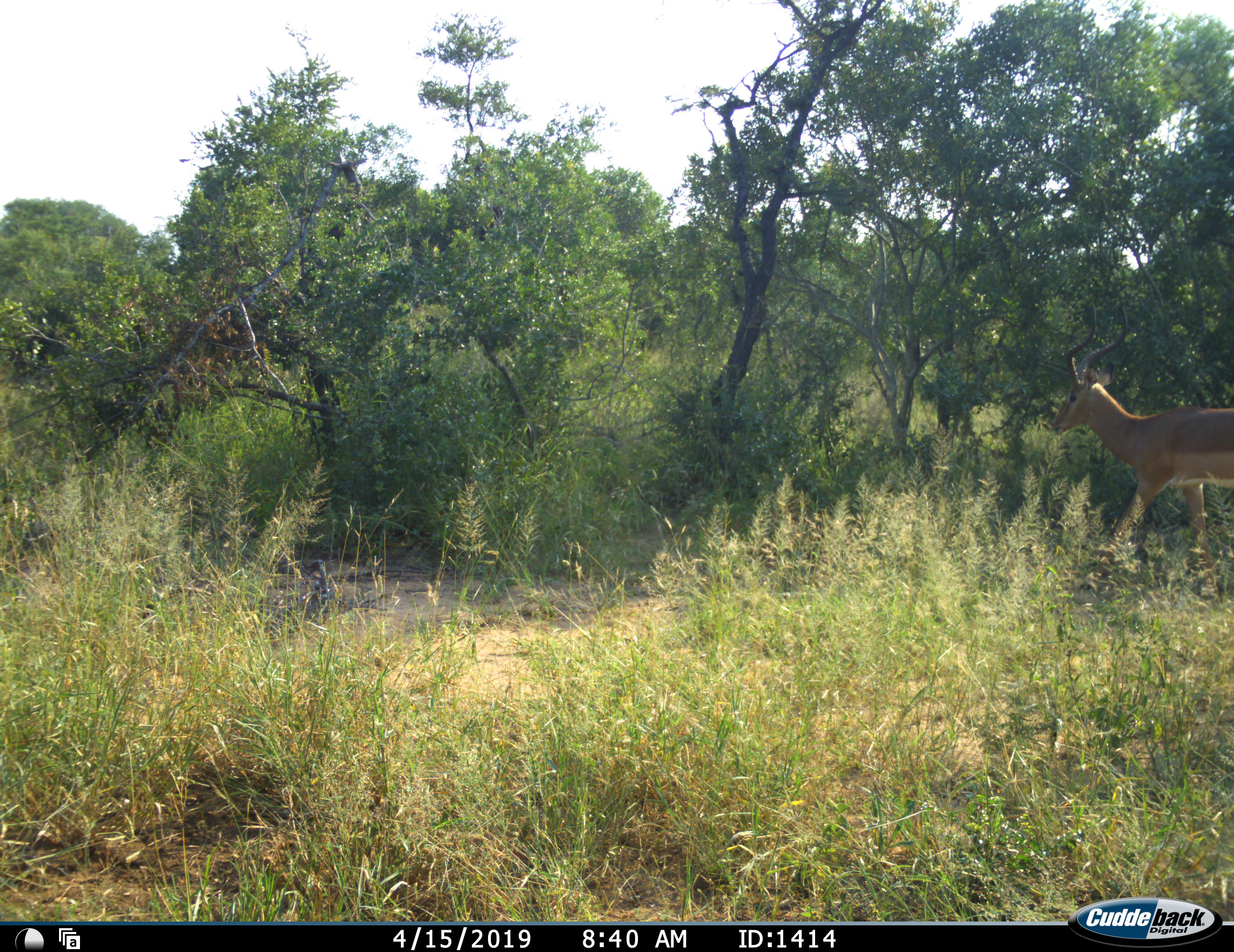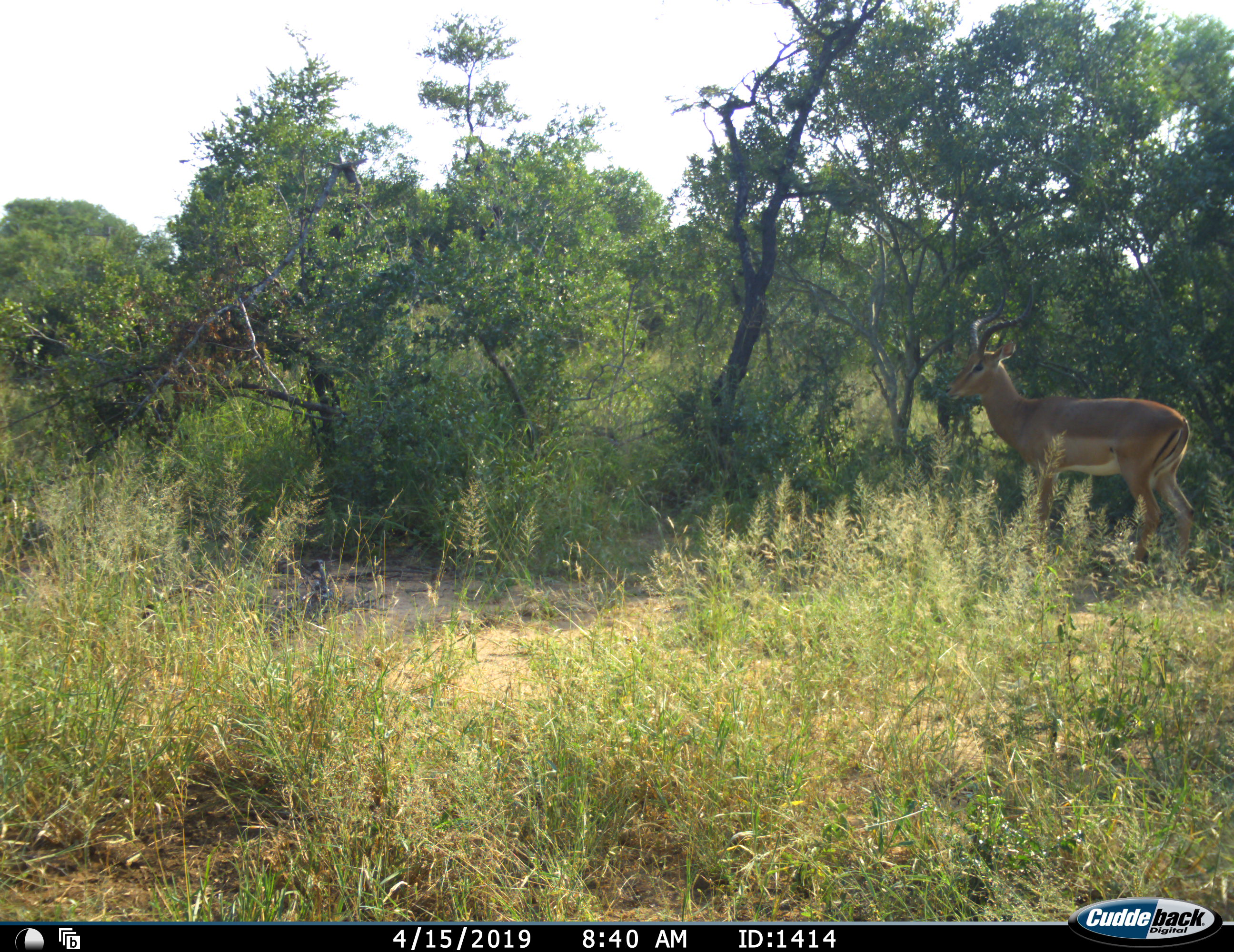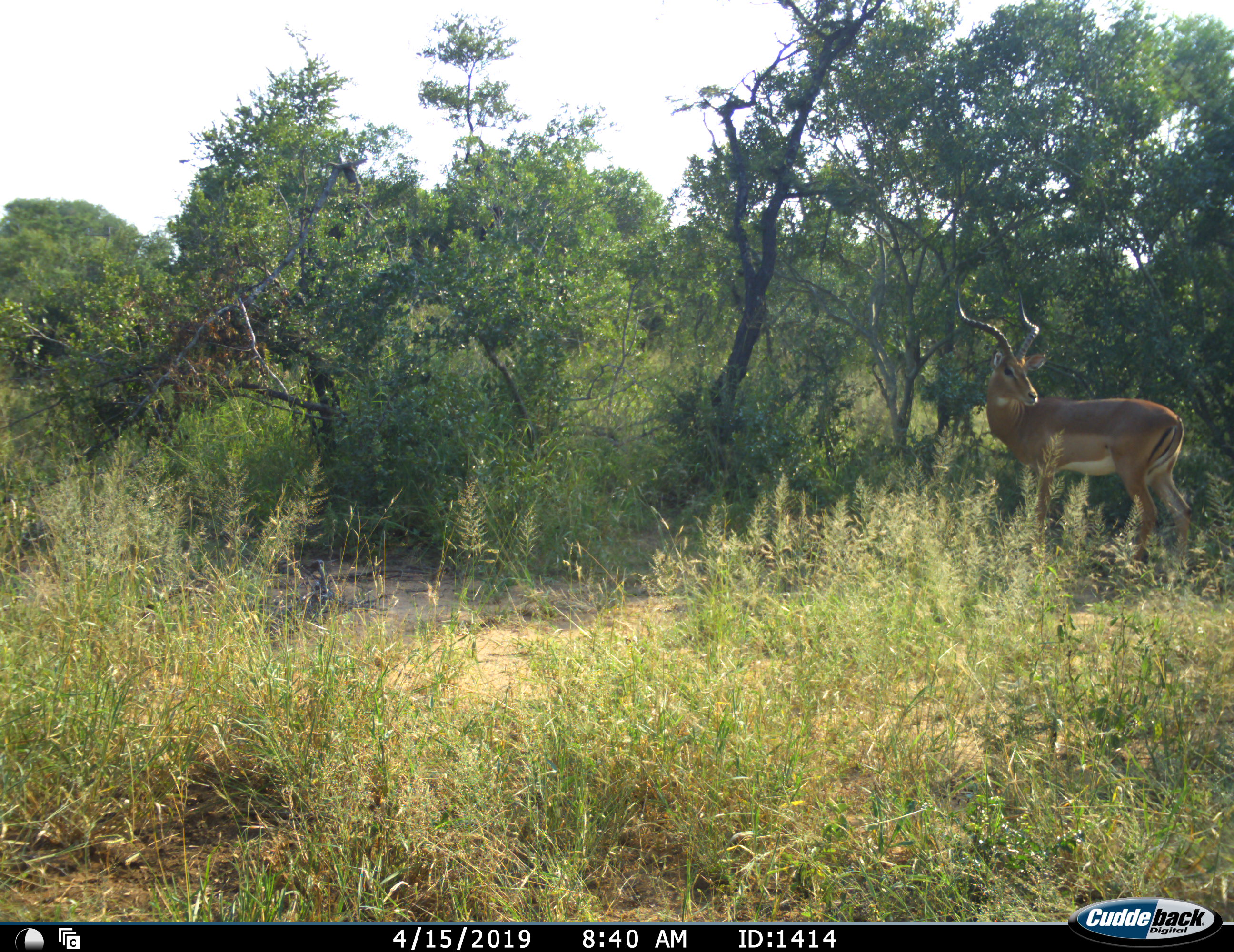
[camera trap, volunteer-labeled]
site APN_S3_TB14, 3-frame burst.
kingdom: Animalia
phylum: Chordata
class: Mammalia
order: Artiodactyla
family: Bovidae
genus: Aepyceros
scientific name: Aepyceros melampus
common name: impala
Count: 1.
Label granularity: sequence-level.